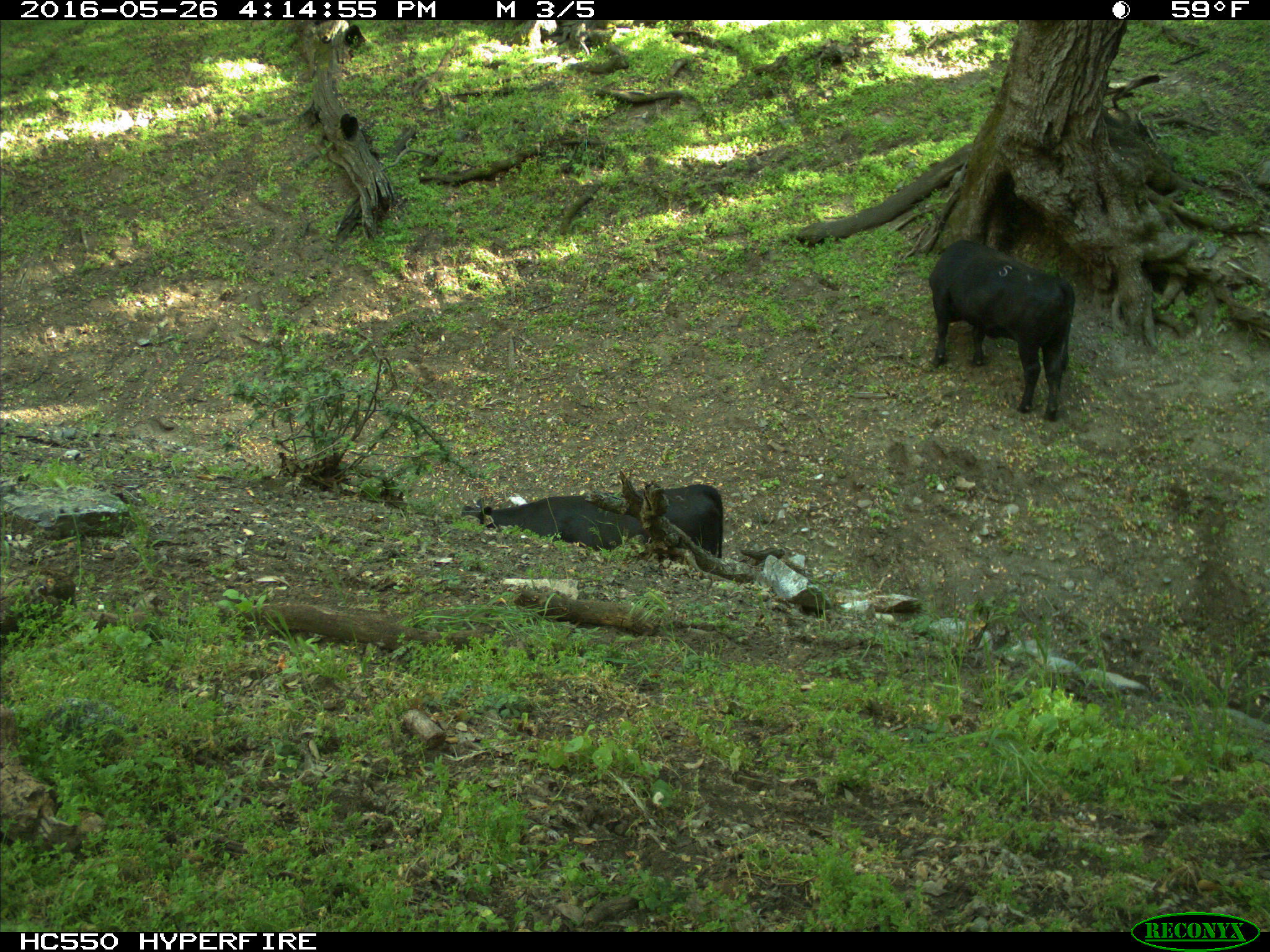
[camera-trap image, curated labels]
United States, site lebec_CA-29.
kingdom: Animalia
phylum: Chordata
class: Mammalia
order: Artiodactyla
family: Bovidae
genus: Bos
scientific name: Bos taurus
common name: domestic cow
Bos taurus (domestic cow).